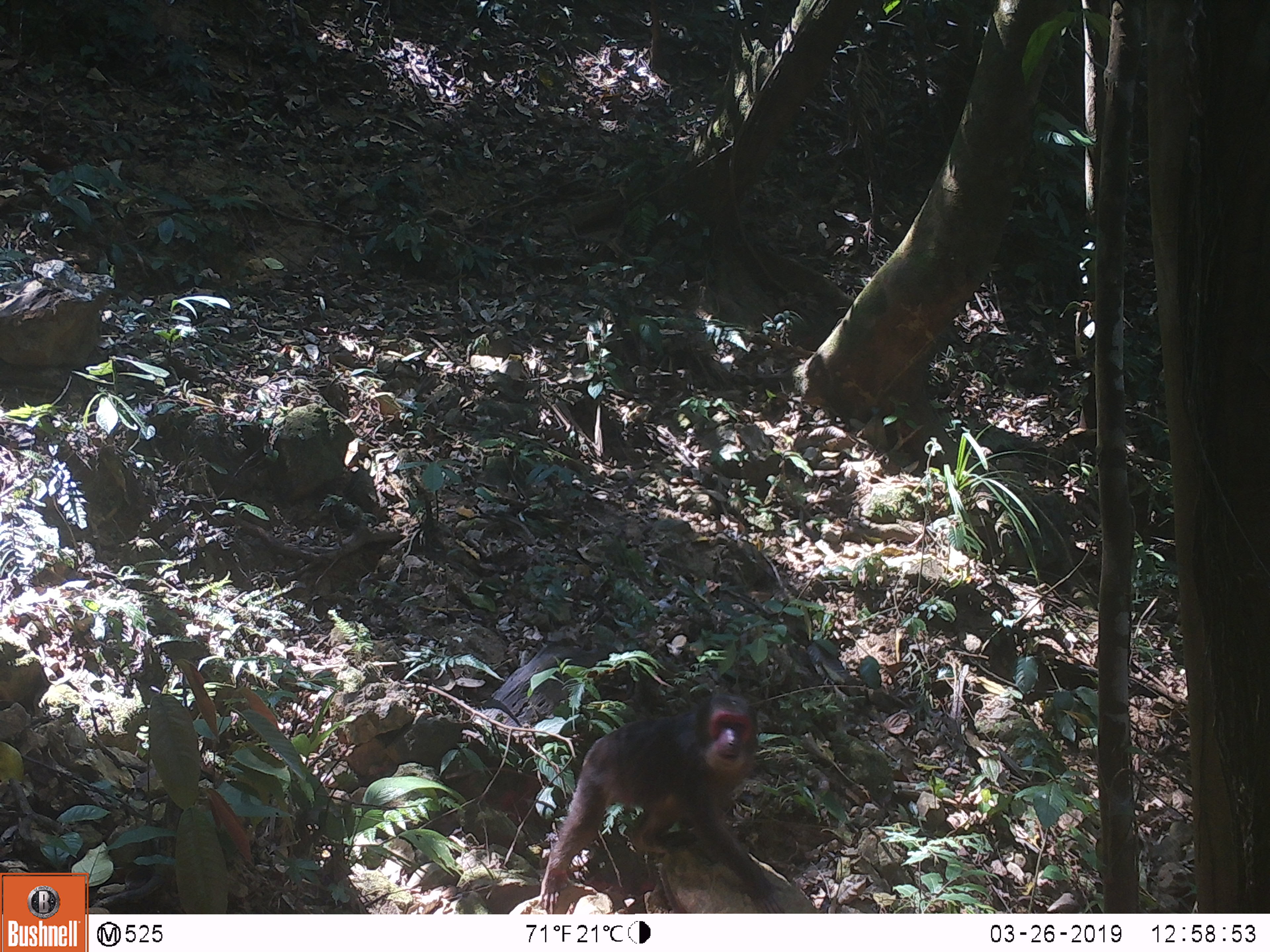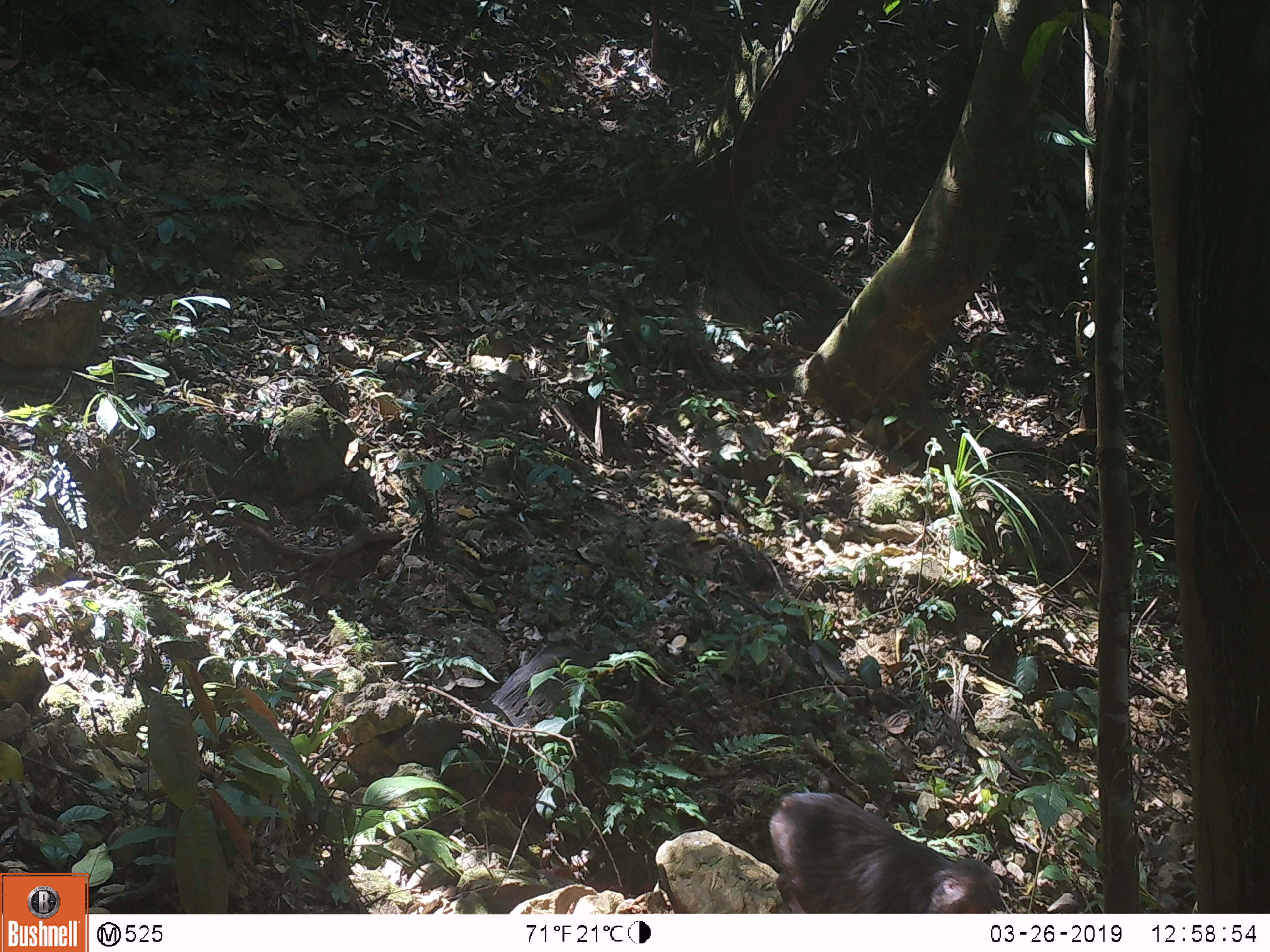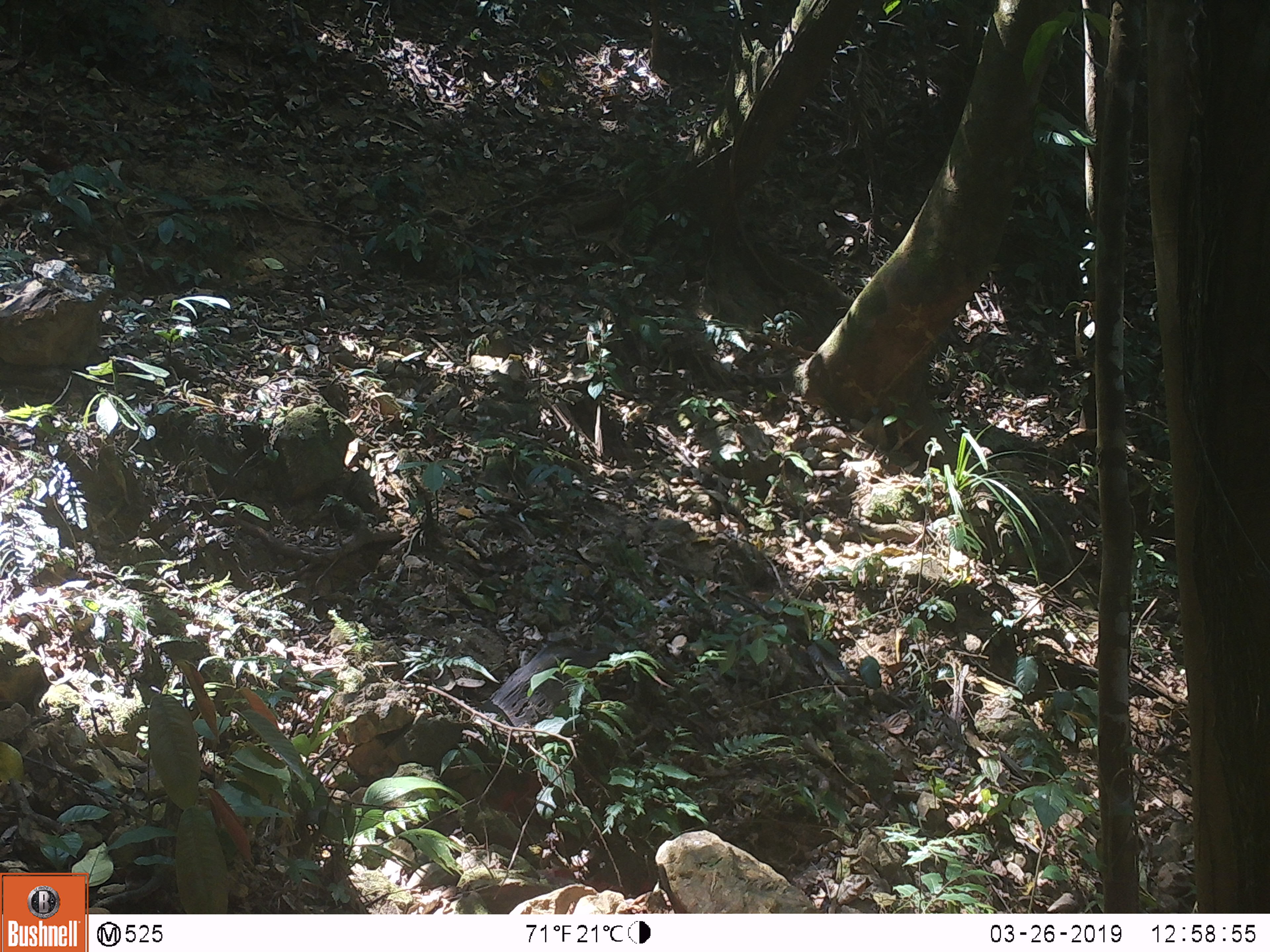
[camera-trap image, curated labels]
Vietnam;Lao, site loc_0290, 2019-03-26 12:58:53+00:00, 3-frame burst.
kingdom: Animalia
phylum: Chordata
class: Mammalia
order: Primates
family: Cercopithecidae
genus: Macaca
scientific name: Macaca arctoides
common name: stump-tailed macaque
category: stump tailed macaque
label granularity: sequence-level